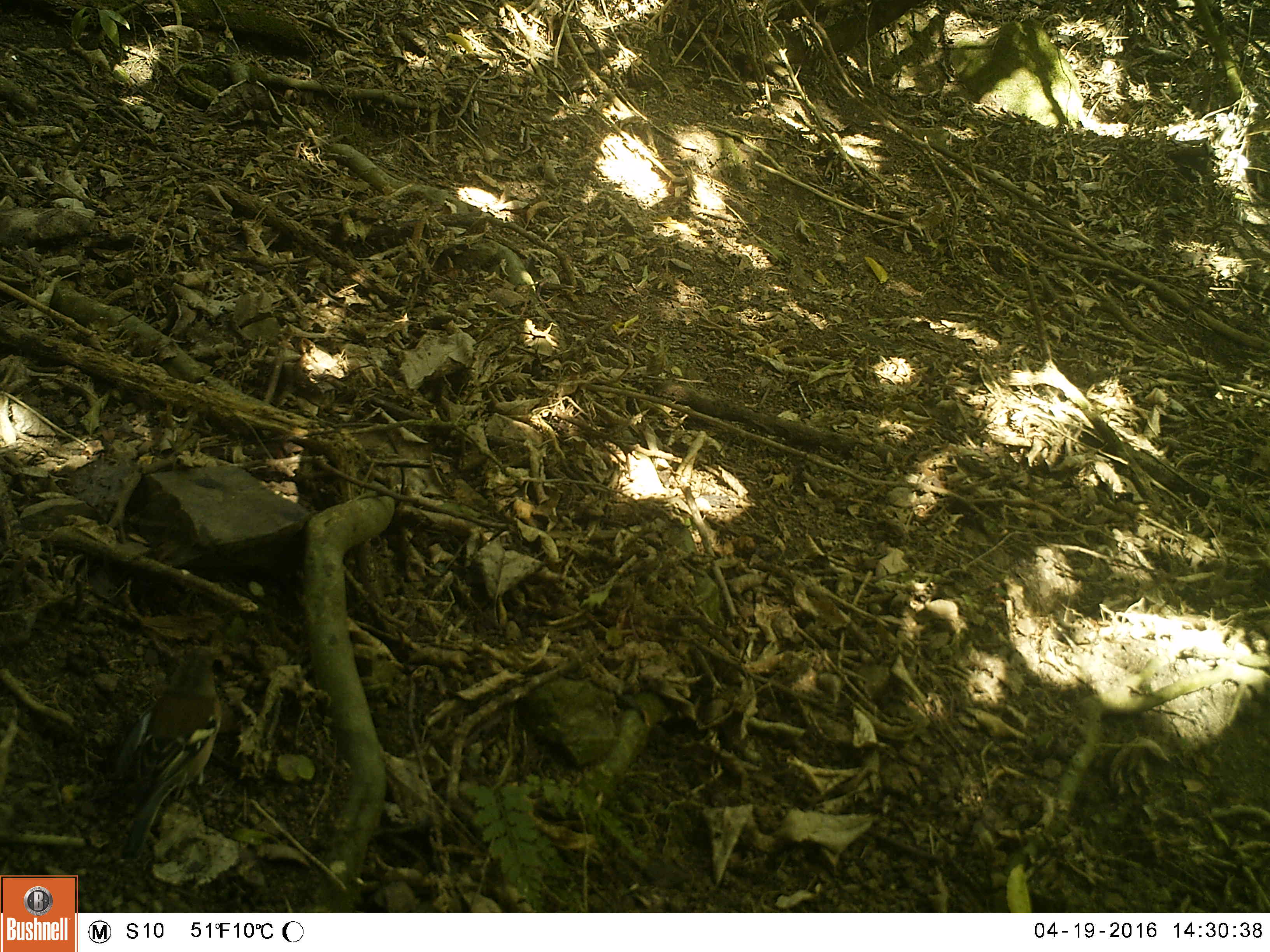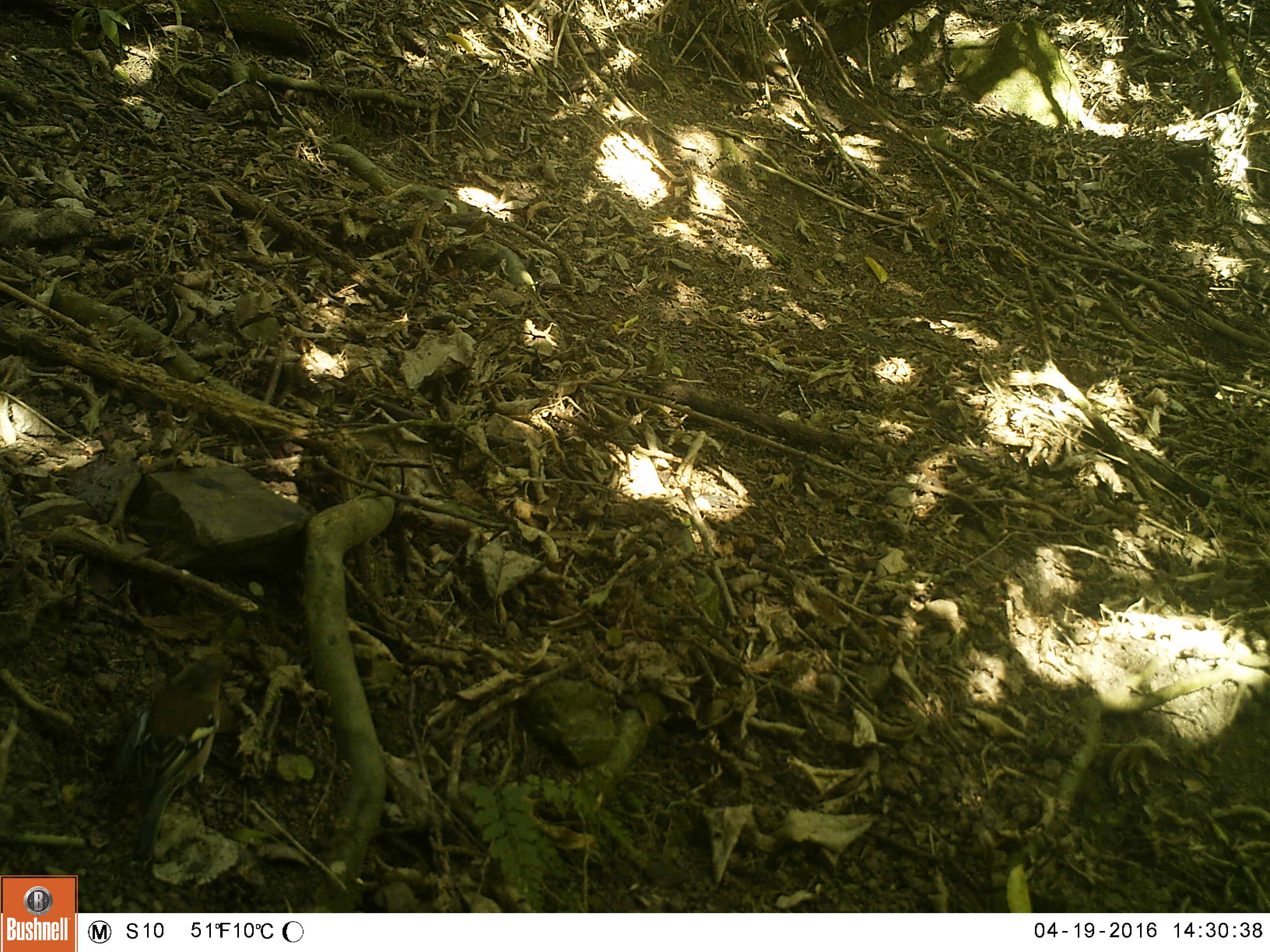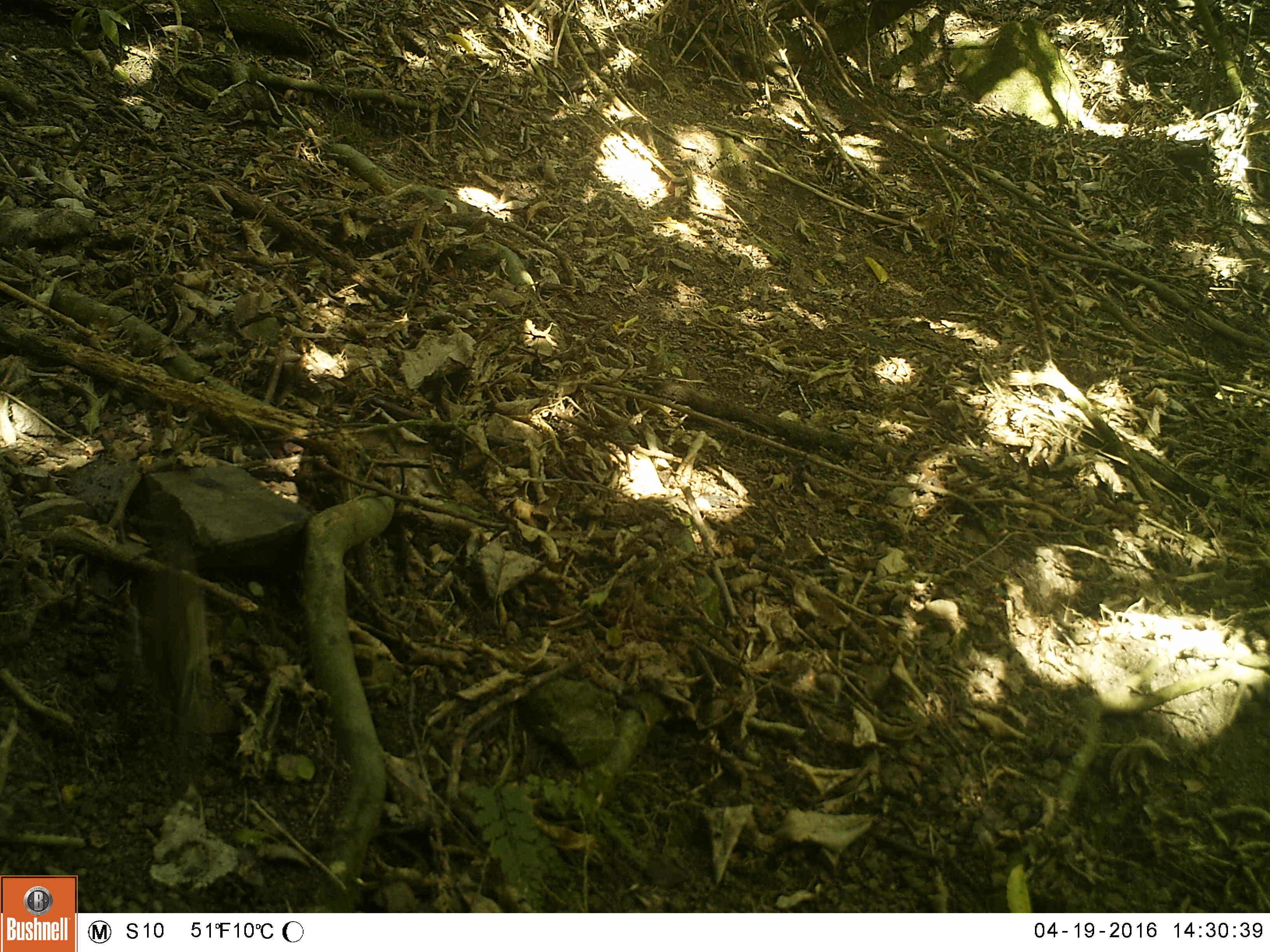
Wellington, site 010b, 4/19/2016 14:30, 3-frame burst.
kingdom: Animalia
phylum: Chordata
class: Aves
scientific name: Aves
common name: bird